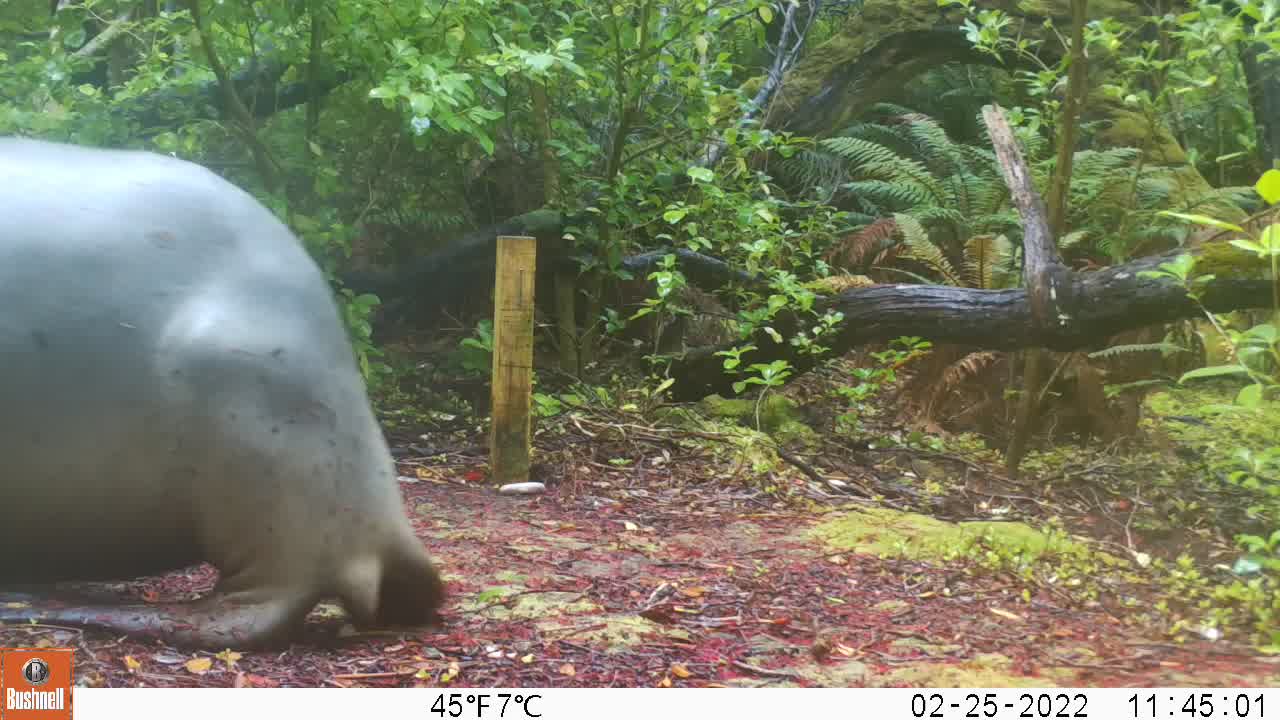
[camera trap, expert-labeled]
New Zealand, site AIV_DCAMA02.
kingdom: Animalia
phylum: Chordata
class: Mammalia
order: Carnivora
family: Otariidae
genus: Phocarctos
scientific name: Phocarctos hookeri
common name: new zealand sea lion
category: sealion